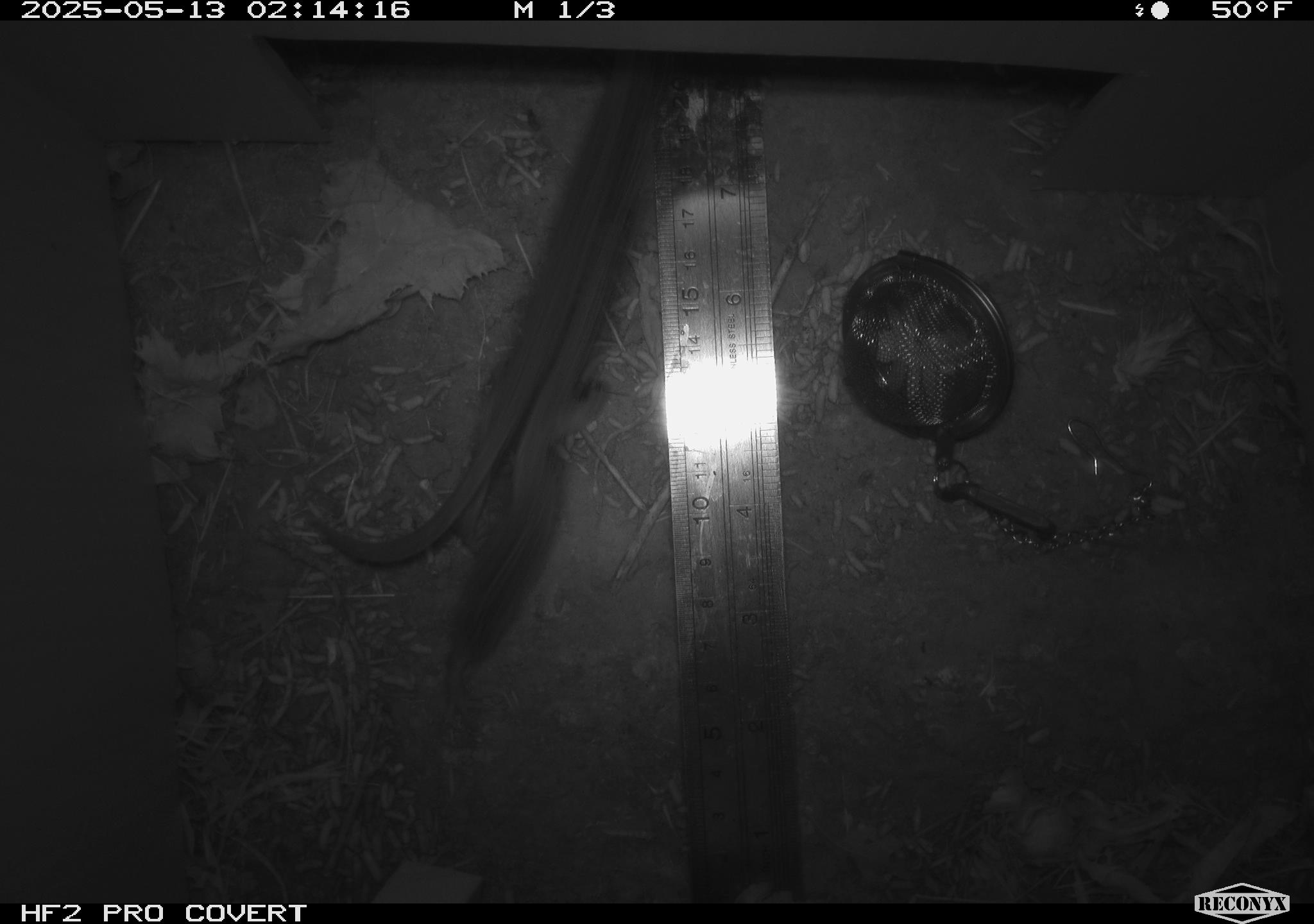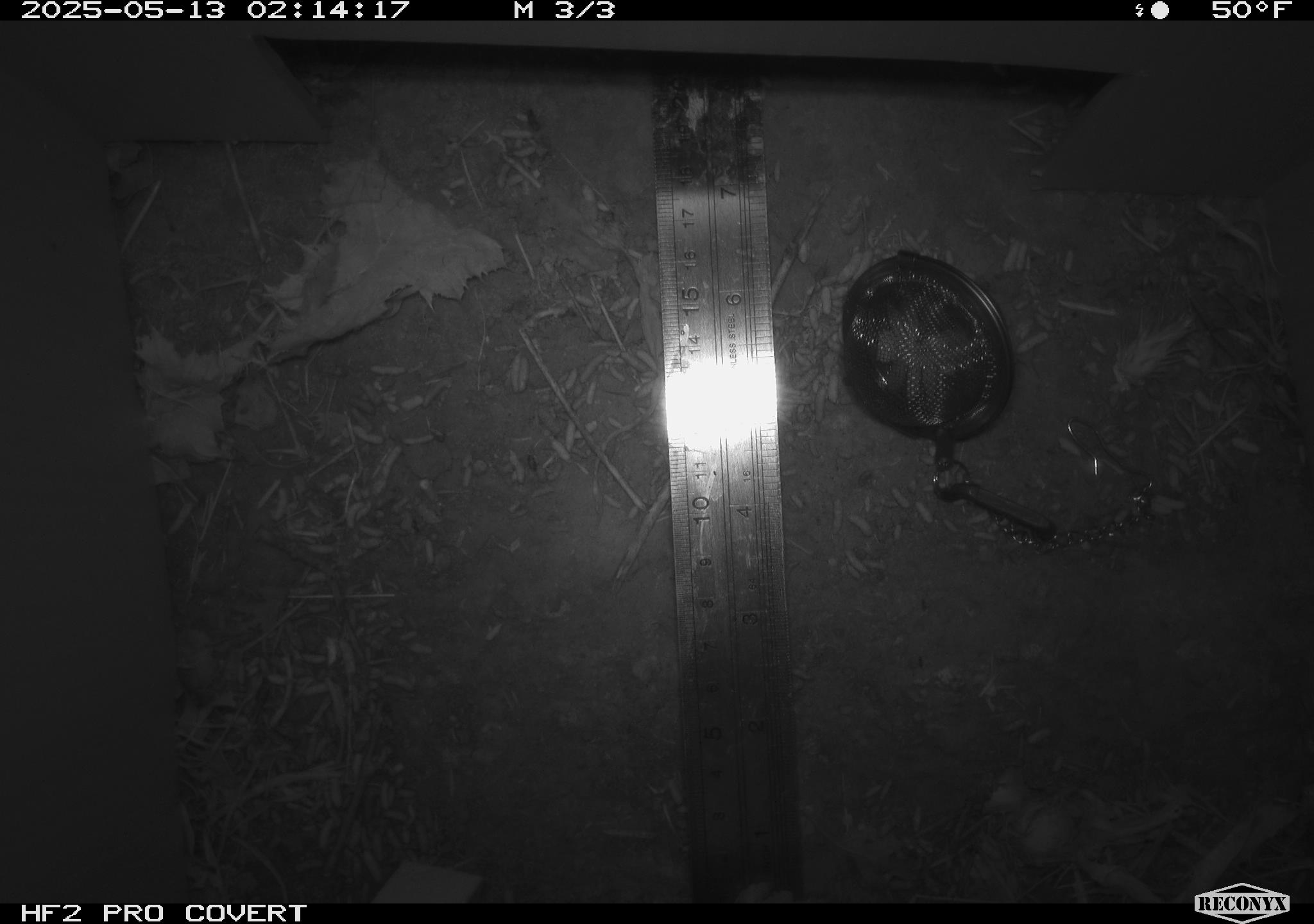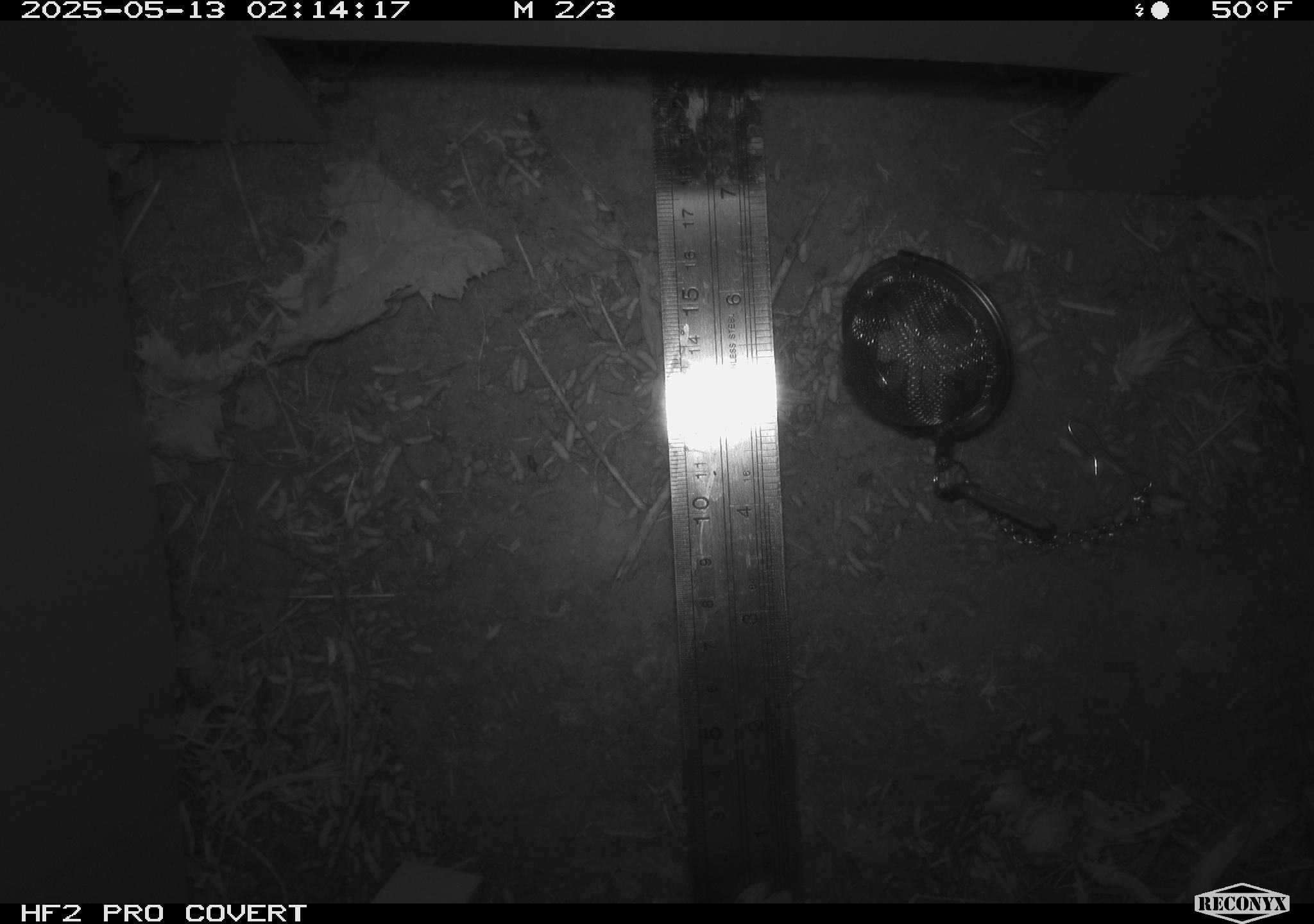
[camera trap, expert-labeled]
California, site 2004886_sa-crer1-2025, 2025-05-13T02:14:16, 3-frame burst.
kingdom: Animalia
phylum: Chordata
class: Mammalia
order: Rodentia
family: Cricetidae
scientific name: Arvicolinae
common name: voles, lemmings, and muskrats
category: arvicolinae subfamily